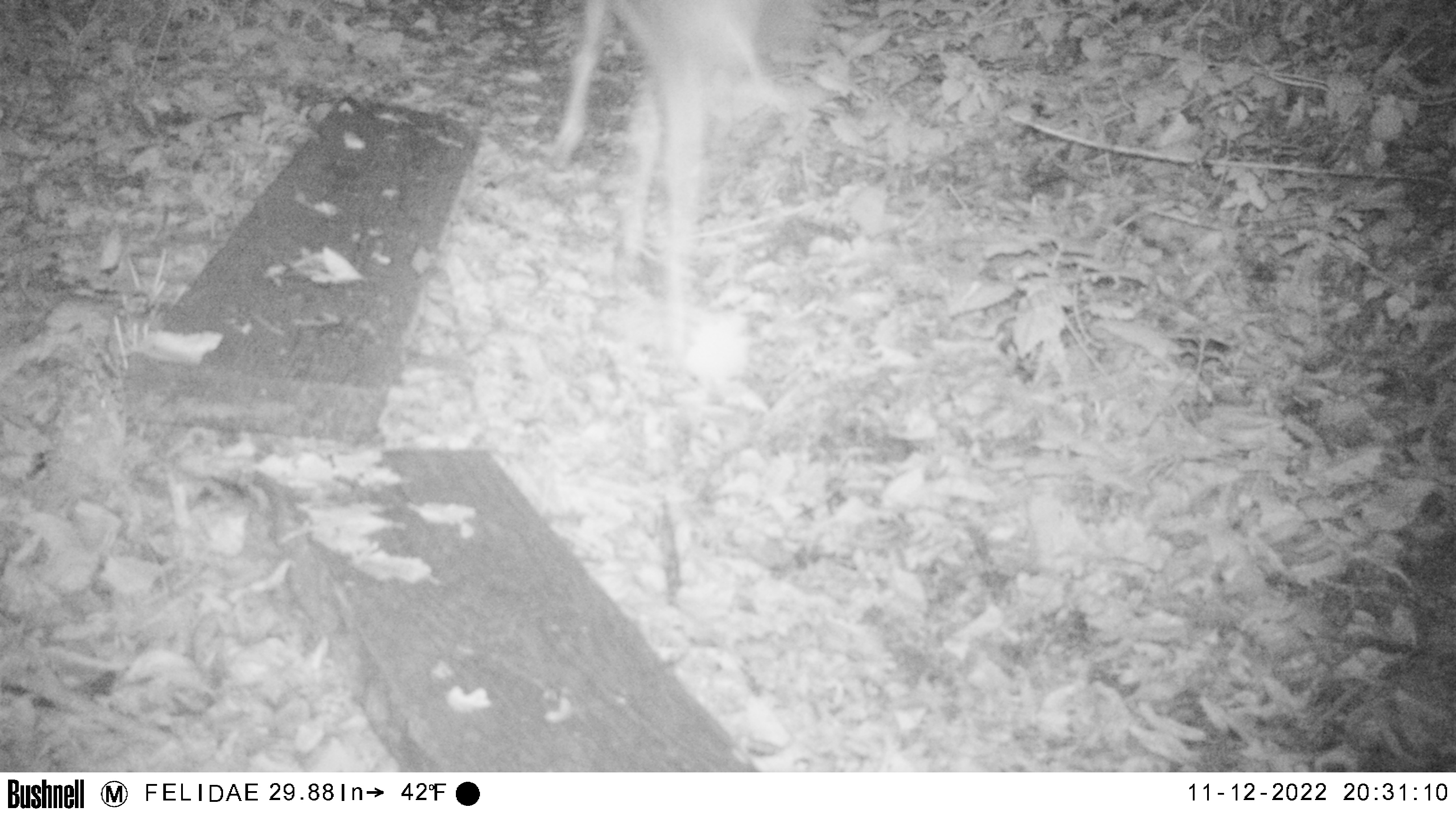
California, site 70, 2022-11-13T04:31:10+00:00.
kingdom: Animalia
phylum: Chordata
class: Mammalia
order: Artiodactyla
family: Cervidae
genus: Odocoileus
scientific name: Odocoileus hemionus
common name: mule deer